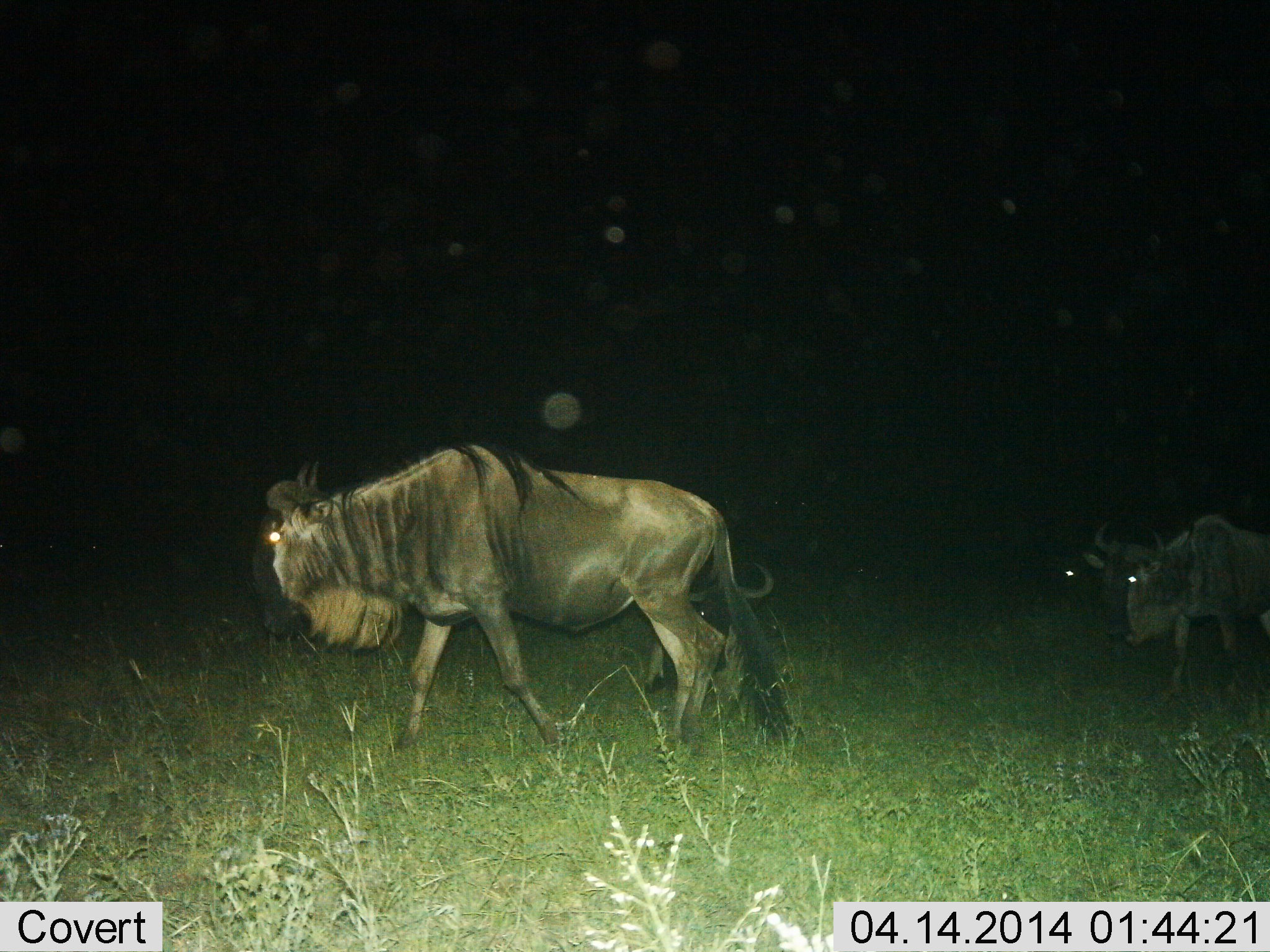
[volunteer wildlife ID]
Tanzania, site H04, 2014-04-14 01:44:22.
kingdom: Animalia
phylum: Chordata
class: Mammalia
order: Artiodactyla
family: Bovidae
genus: Connochaetes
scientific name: Connochaetes taurinus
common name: blue wildebeest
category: wildebeest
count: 2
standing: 7%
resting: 7%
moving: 97%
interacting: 1%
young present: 0%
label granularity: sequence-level